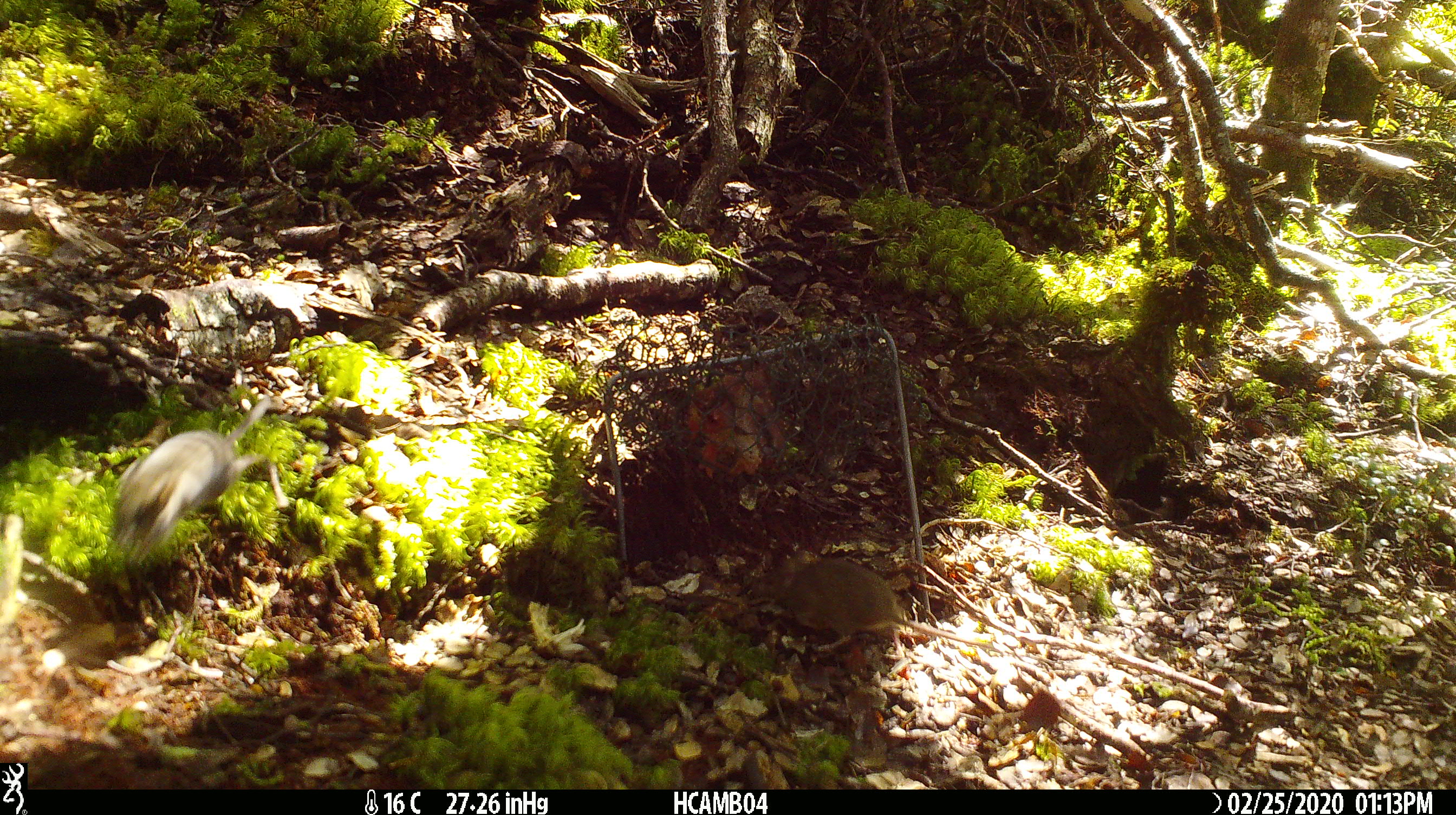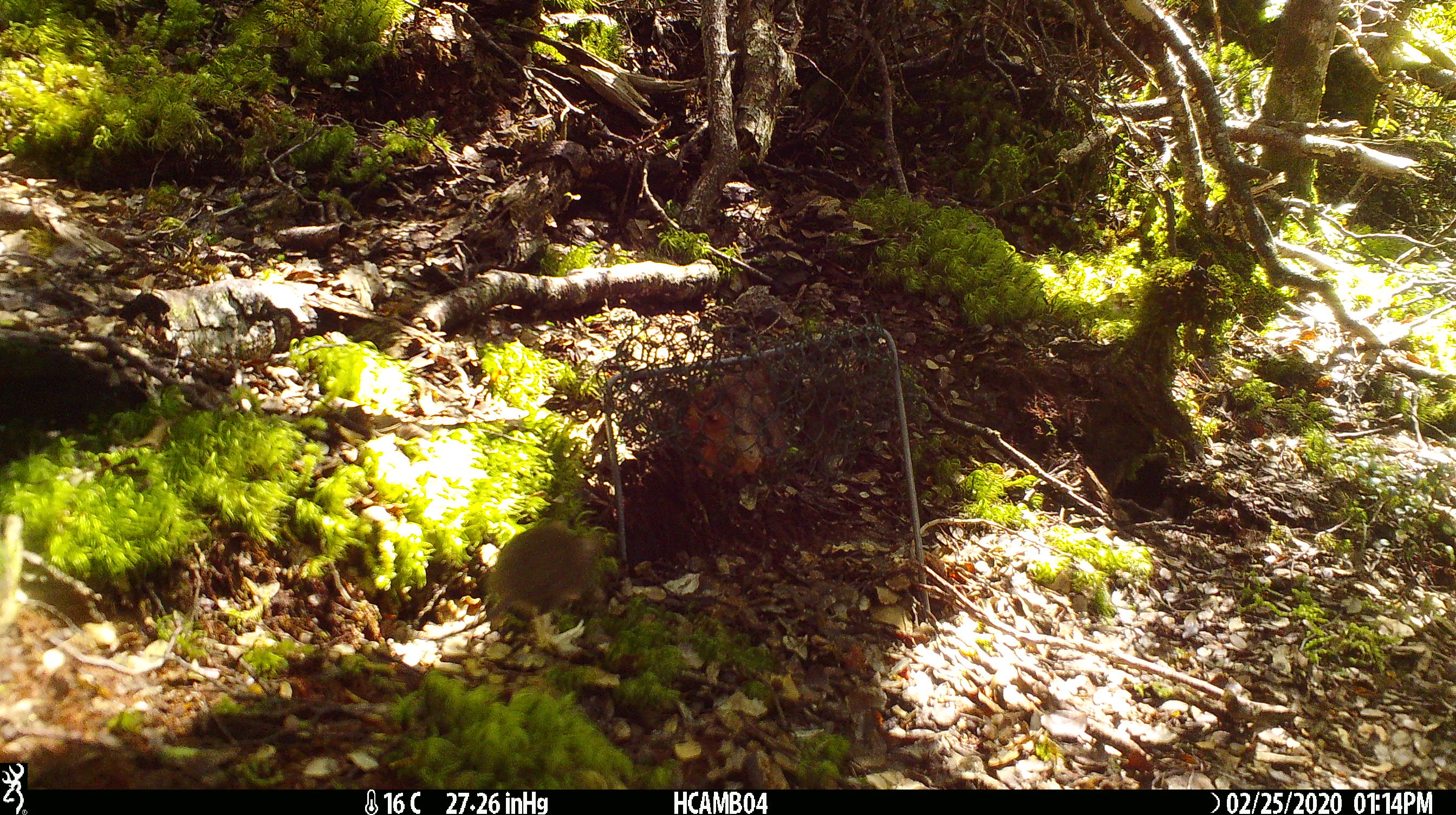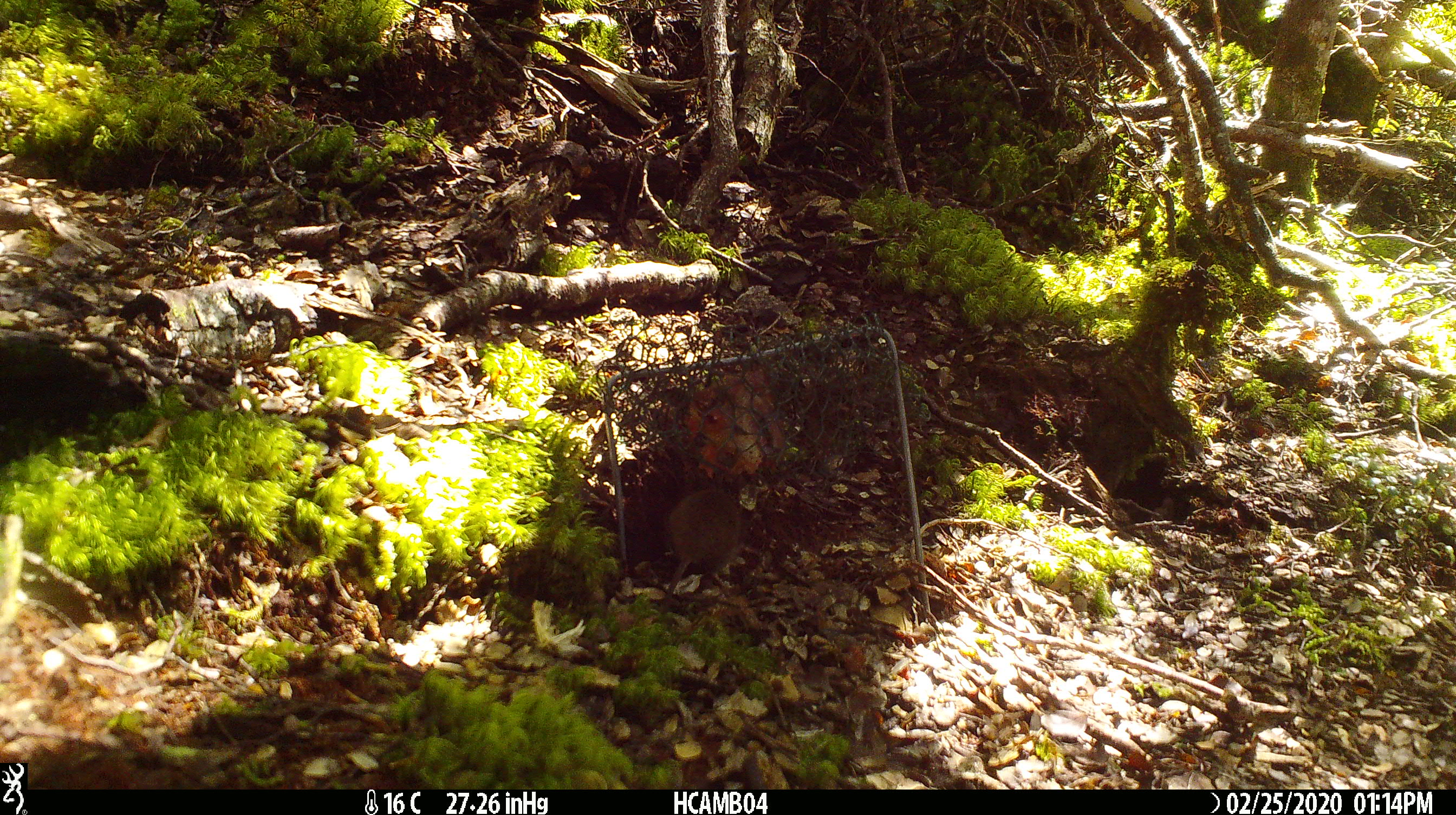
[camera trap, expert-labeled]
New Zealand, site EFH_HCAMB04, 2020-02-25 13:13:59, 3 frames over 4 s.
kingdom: Animalia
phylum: Chordata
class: Mammalia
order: Rodentia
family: Muridae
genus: Mus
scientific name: Mus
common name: mouse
Mouse (Mus).